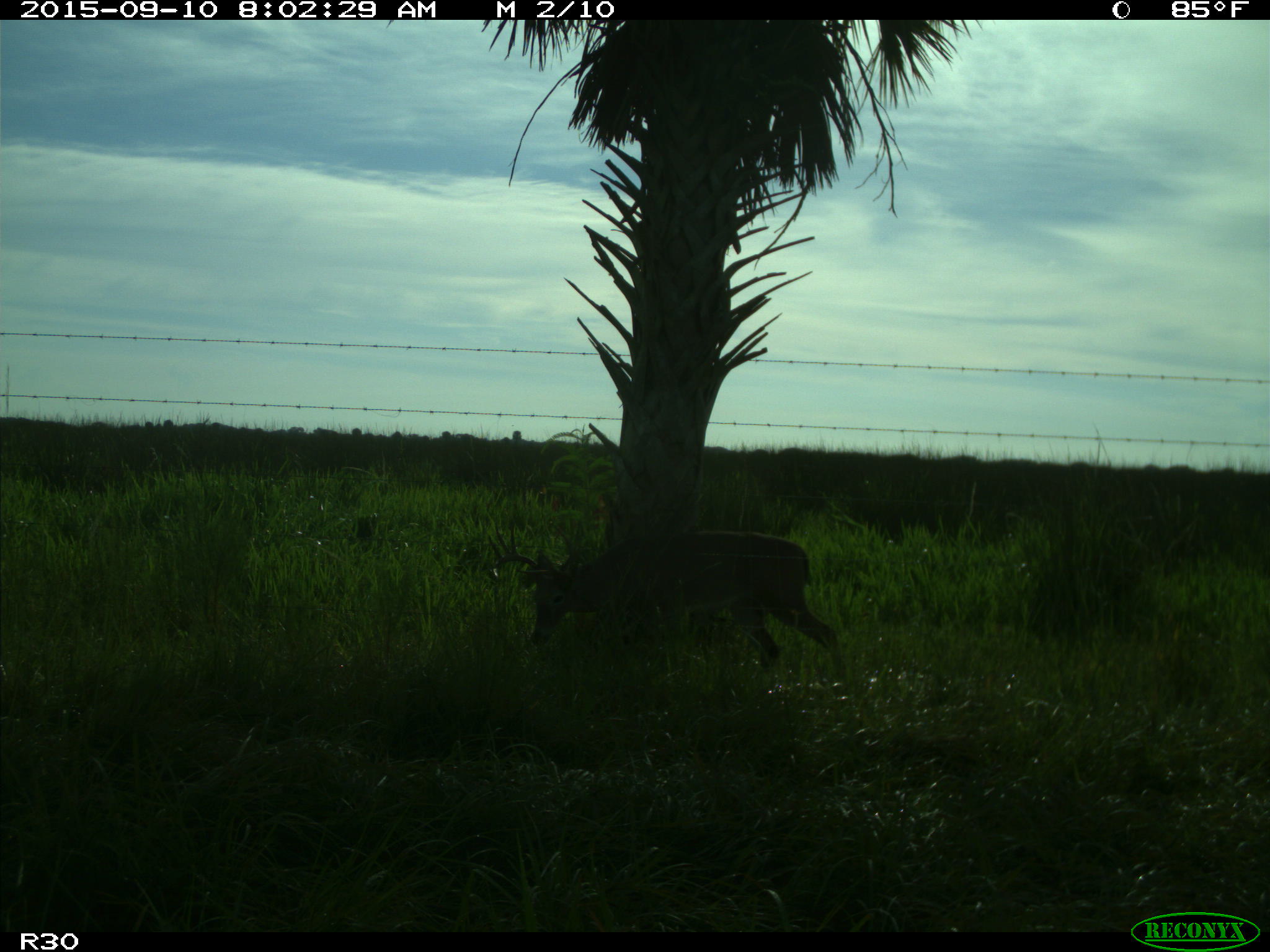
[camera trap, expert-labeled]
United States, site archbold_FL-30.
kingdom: Animalia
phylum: Chordata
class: Mammalia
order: Artiodactyla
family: Cervidae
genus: Odocoileus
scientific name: Odocoileus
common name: deer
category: unidentified deer